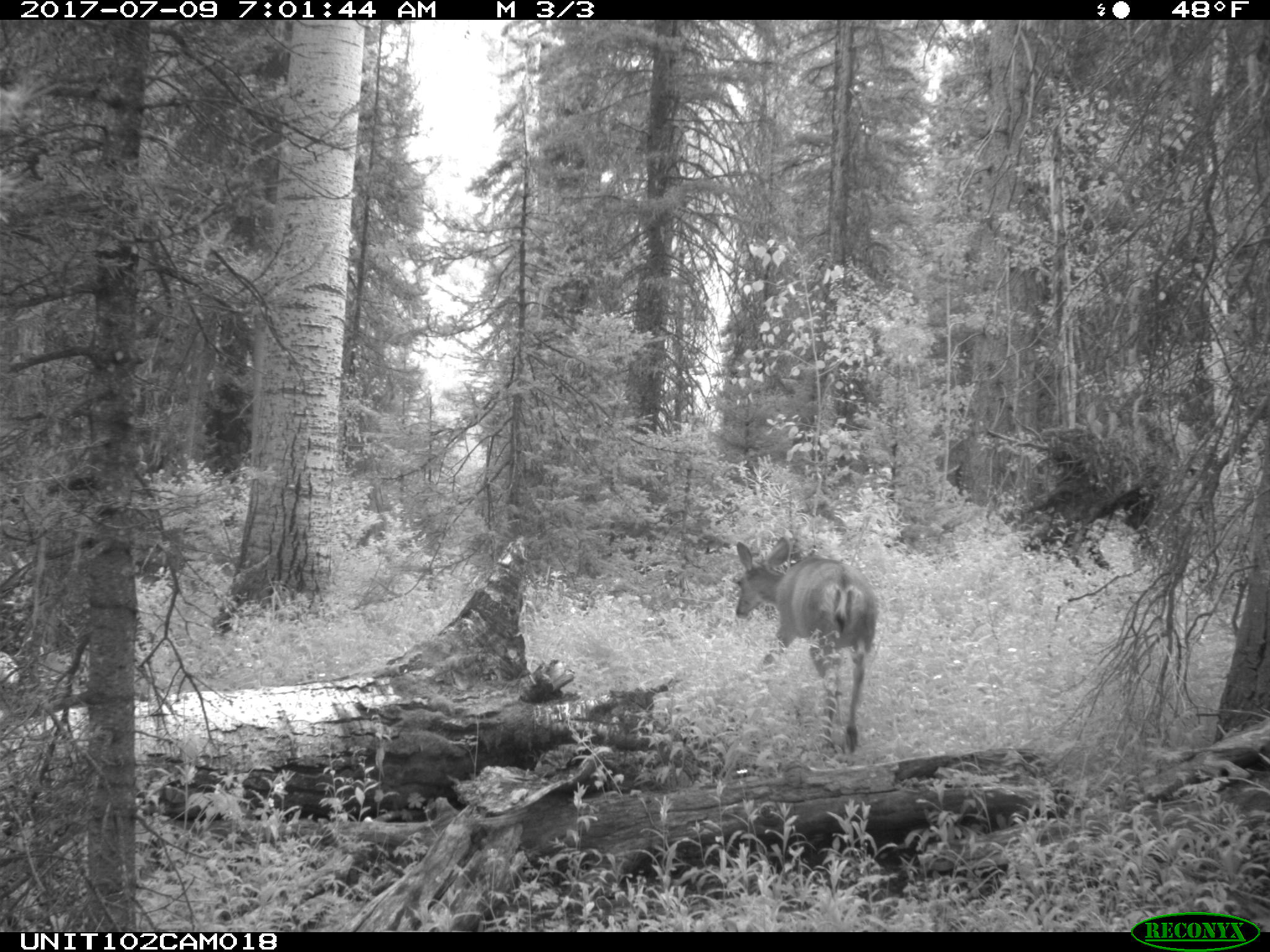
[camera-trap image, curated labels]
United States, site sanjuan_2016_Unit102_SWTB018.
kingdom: Animalia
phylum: Chordata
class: Mammalia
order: Artiodactyla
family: Cervidae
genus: Odocoileus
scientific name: Odocoileus hemionus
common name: mule deer